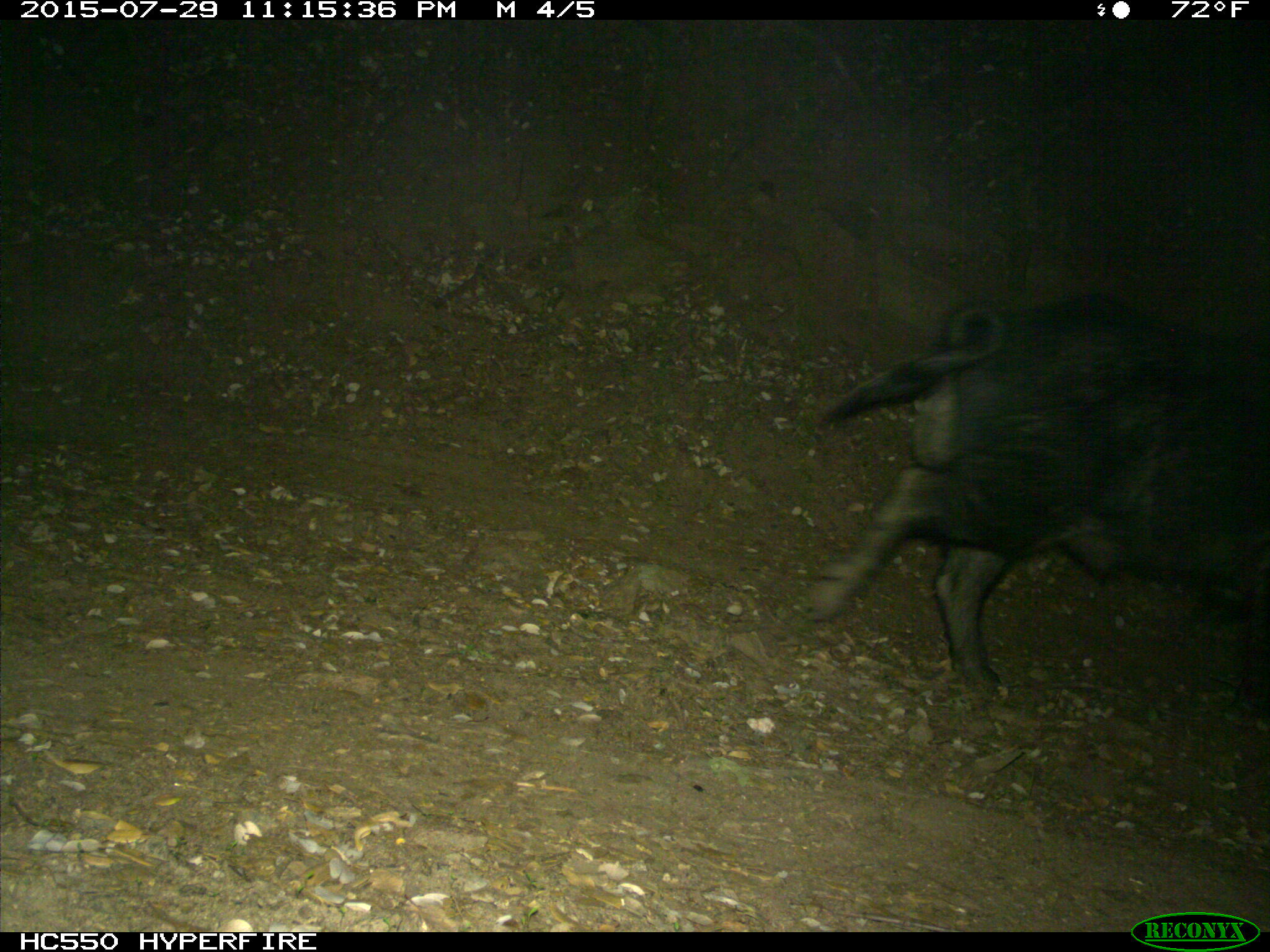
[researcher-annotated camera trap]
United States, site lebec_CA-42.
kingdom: Animalia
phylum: Chordata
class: Mammalia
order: Artiodactyla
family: Suidae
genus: Sus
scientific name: Sus scrofa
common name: wild boar